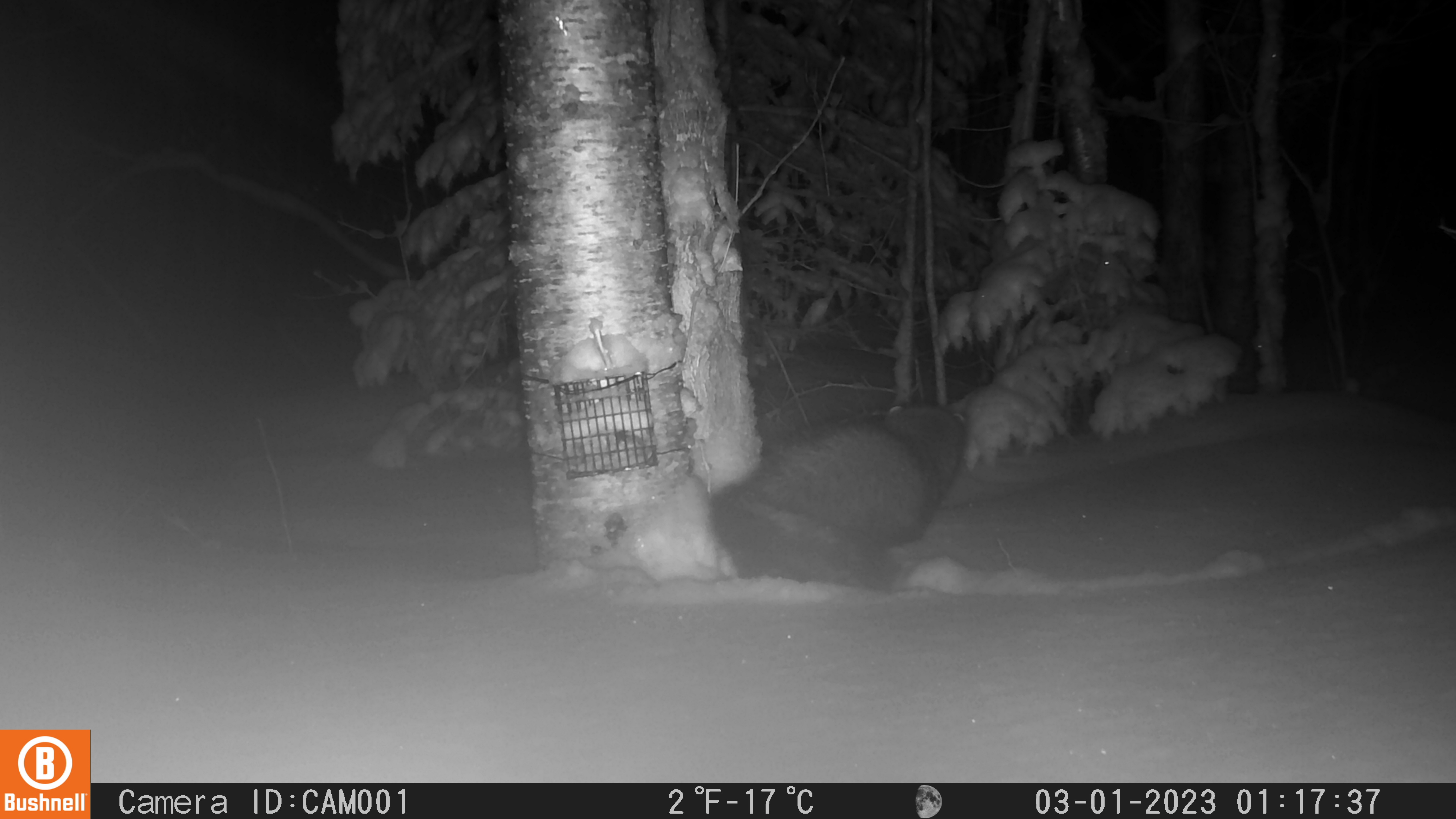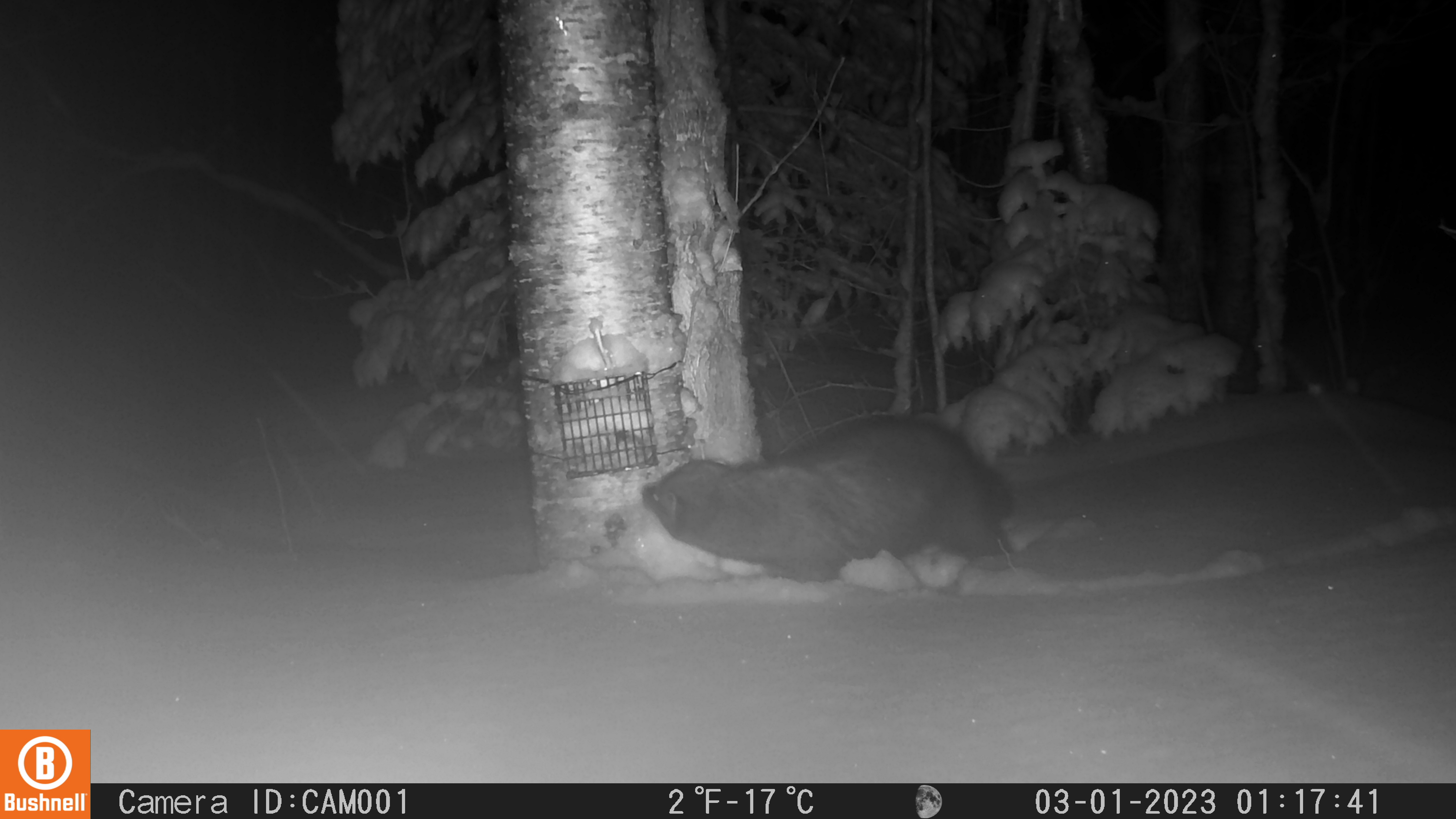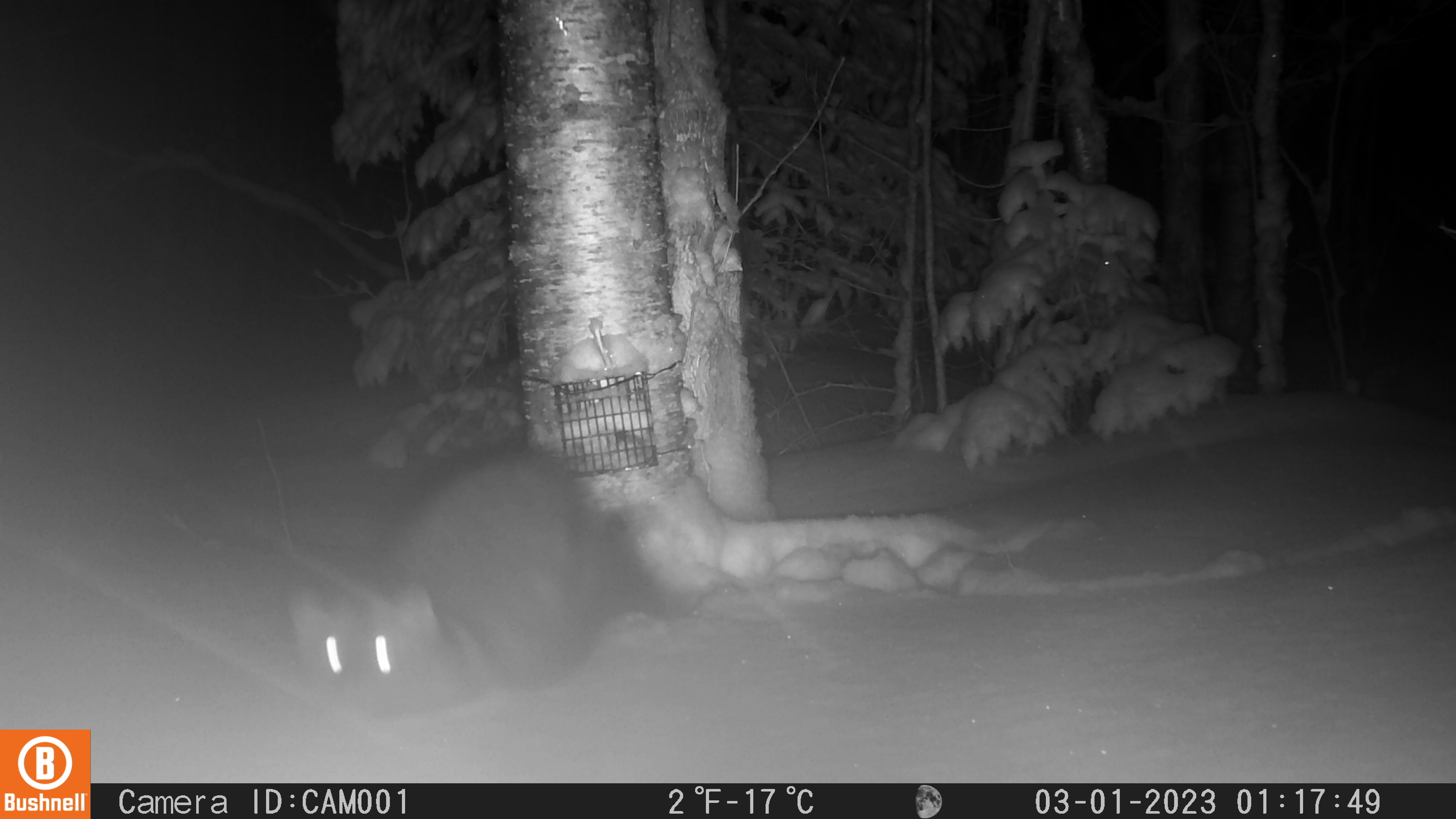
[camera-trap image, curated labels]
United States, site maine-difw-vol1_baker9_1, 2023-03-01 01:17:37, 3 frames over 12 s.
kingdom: Animalia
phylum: Chordata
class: Mammalia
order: Carnivora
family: Mustelidae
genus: Pekania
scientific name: Pekania pennanti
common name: fisher